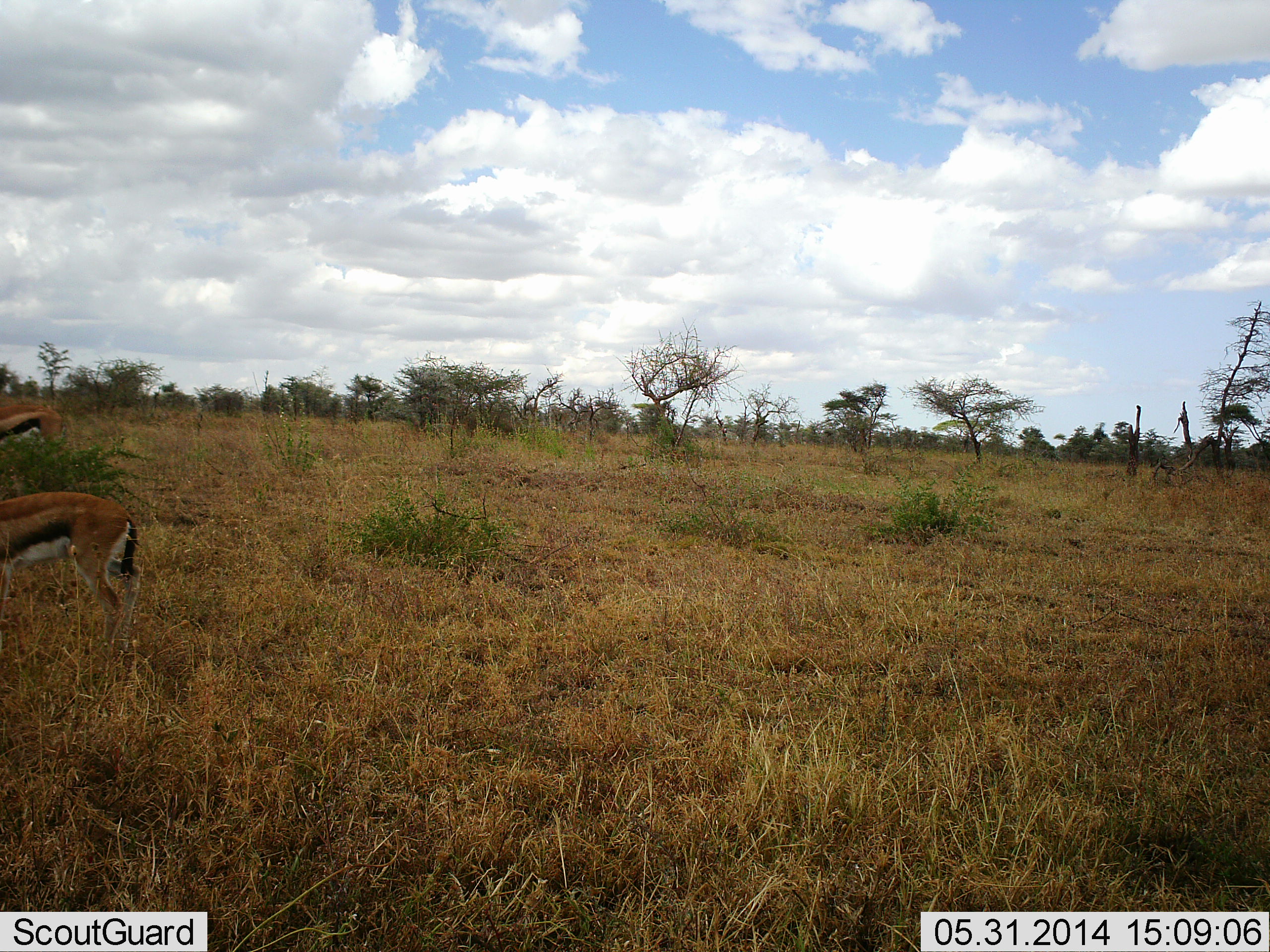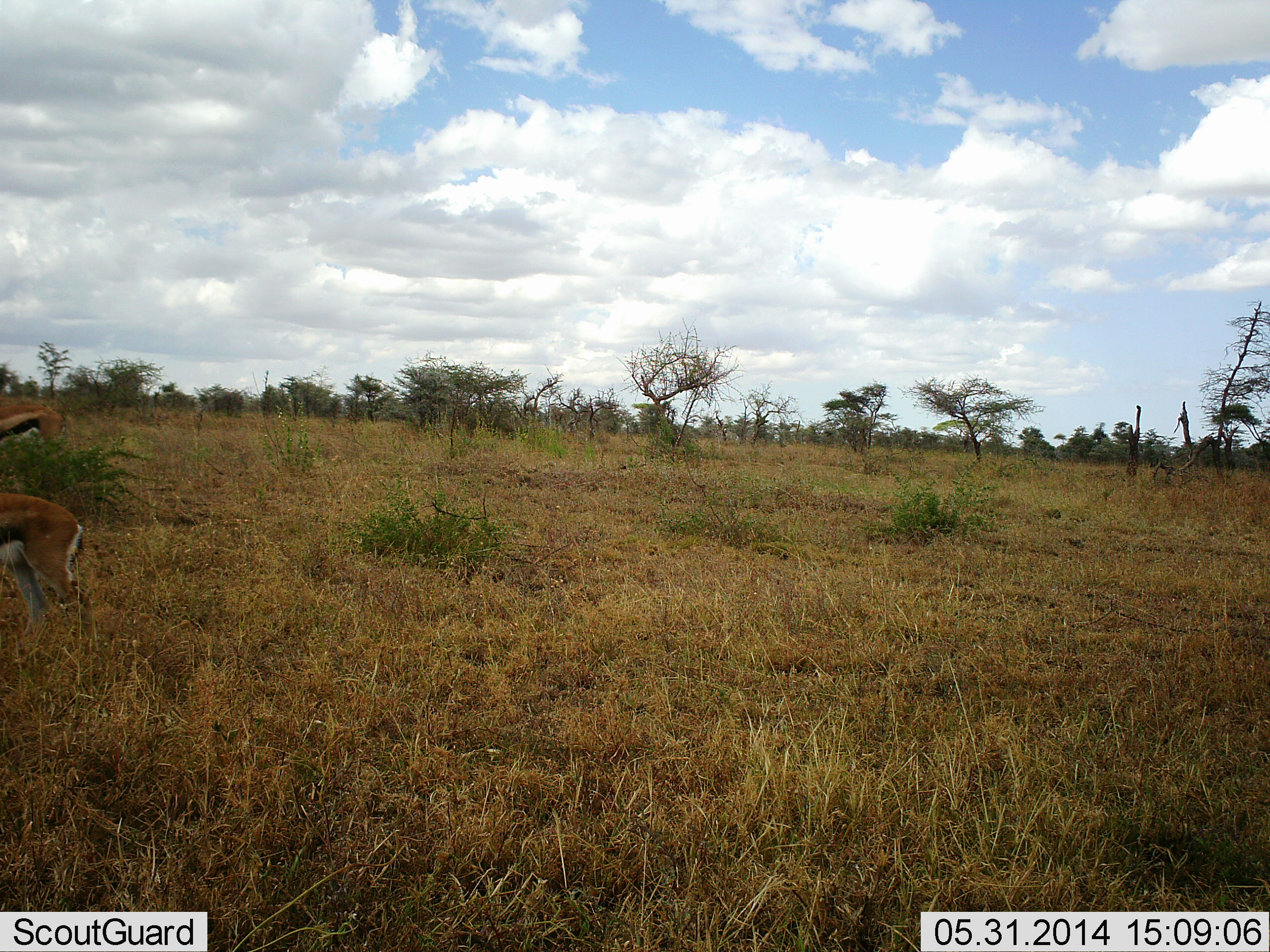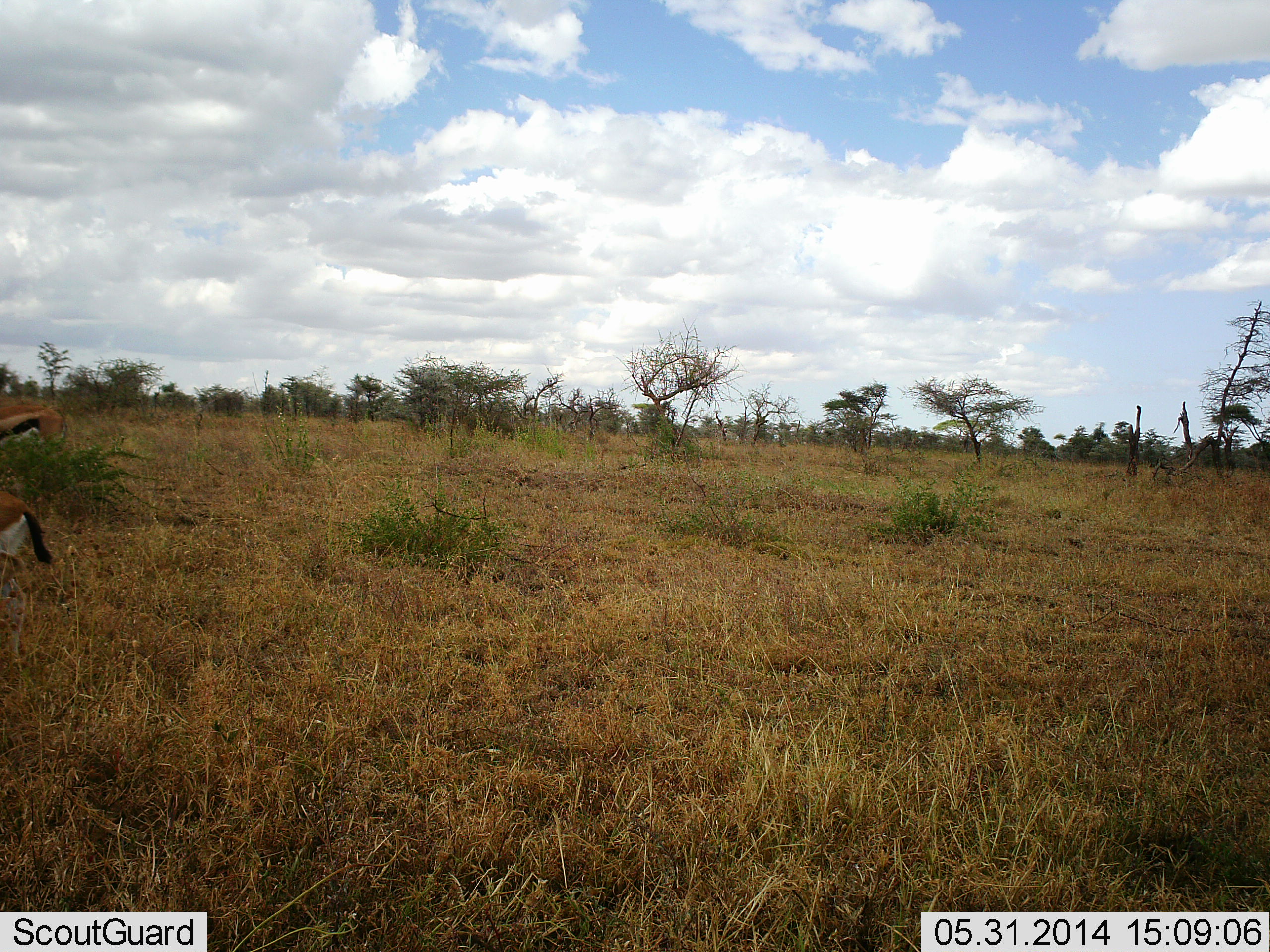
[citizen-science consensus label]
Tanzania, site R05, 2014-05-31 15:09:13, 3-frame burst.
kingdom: Animalia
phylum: Chordata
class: Mammalia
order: Artiodactyla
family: Bovidae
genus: Eudorcas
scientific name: Eudorcas thomsonii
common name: thomson's gazelle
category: gazellethomsons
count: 2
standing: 64%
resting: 0%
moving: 91%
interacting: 0%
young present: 0%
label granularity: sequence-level